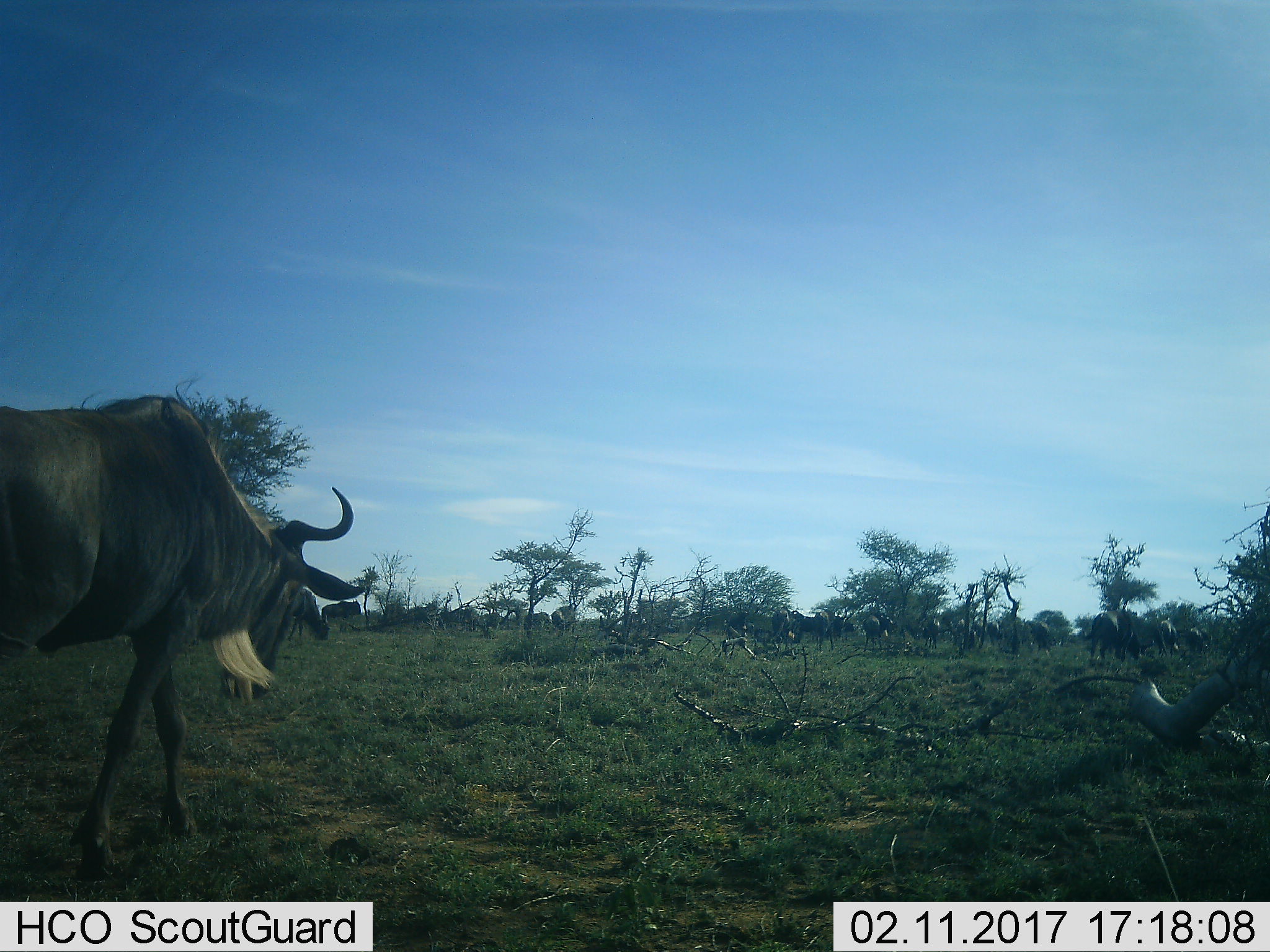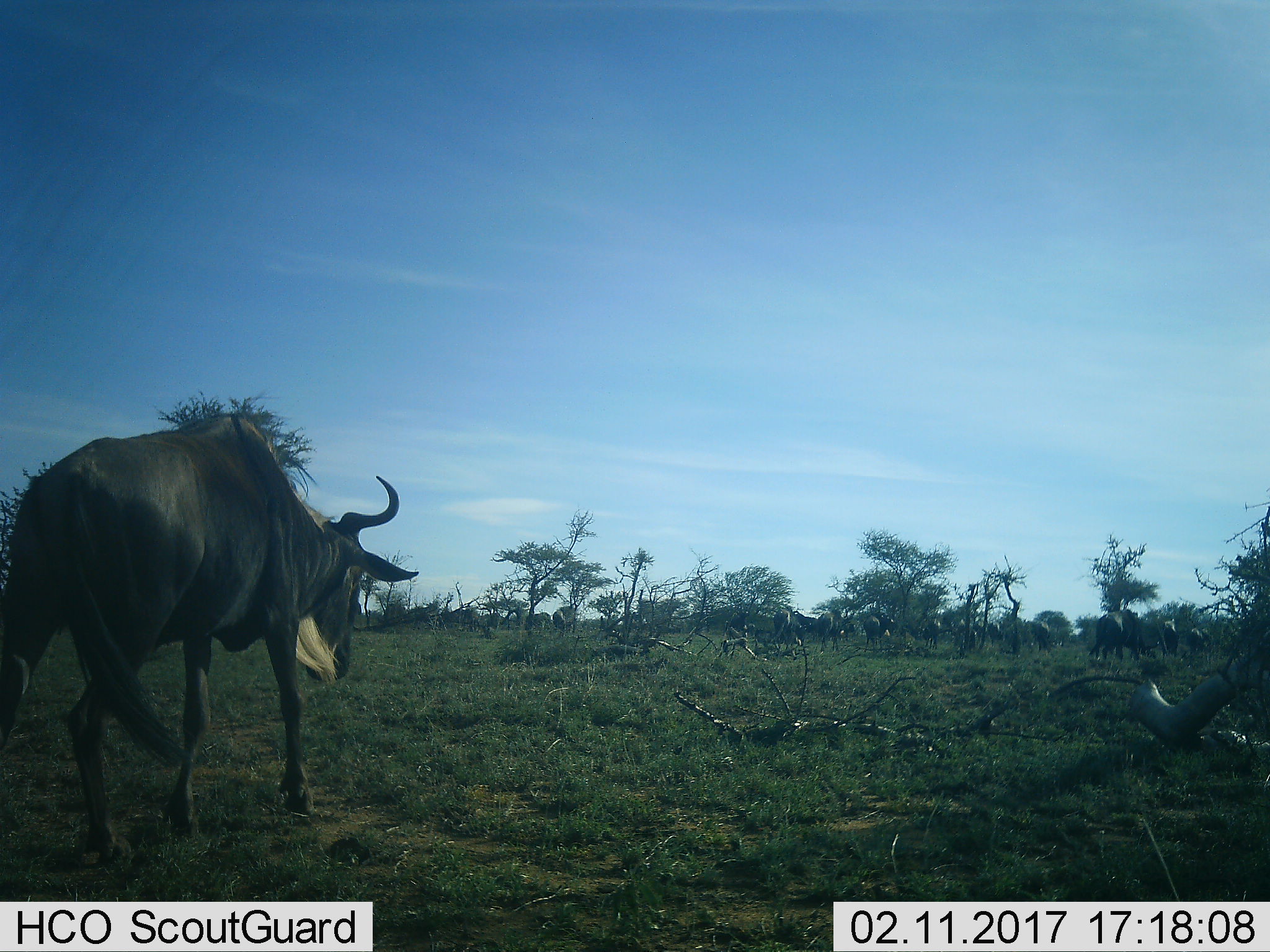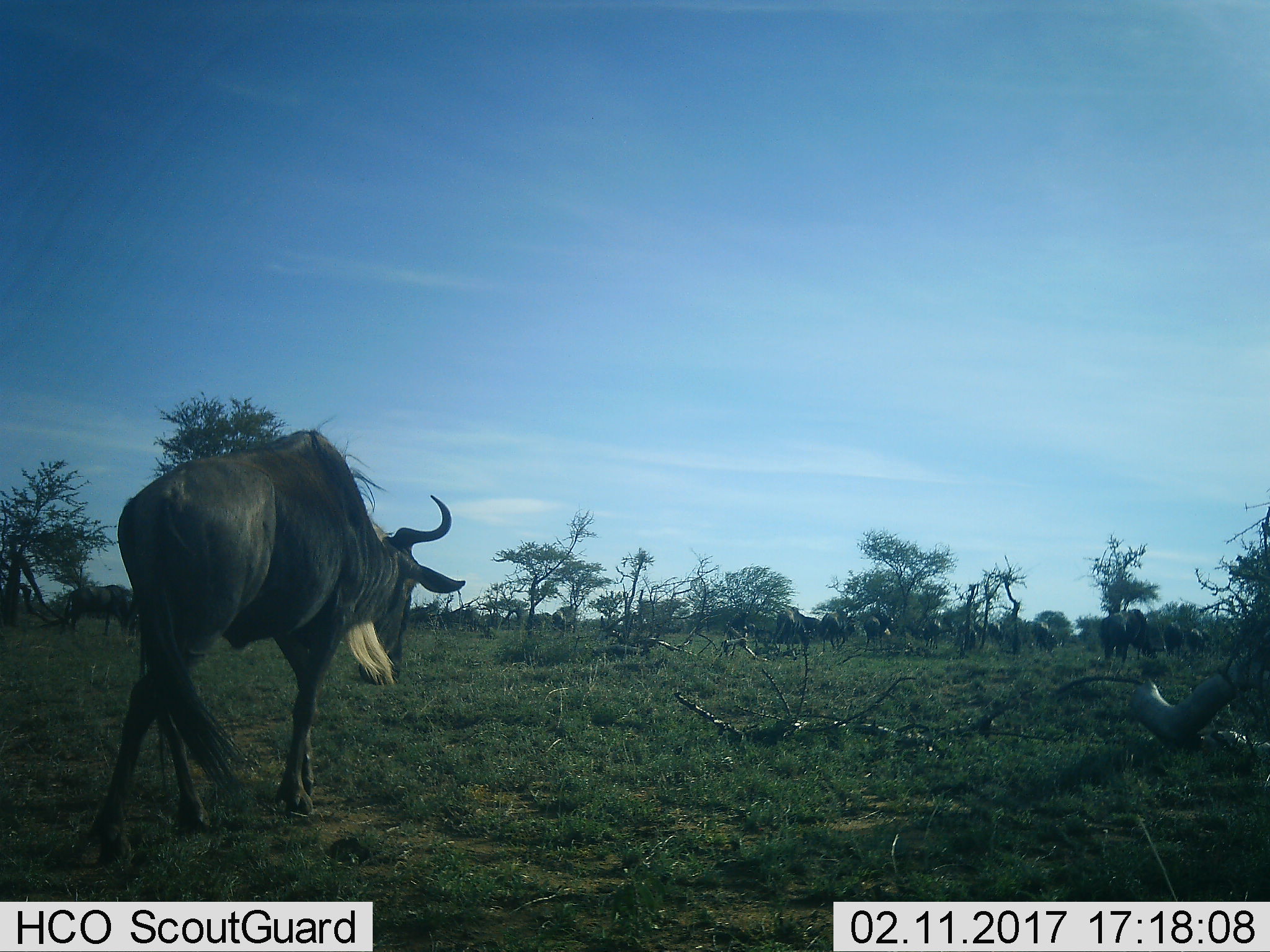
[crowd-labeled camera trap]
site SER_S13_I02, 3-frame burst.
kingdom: Animalia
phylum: Chordata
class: Mammalia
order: Artiodactyla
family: Bovidae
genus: Connochaetes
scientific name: Connochaetes taurinus taurinus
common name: blue wildebeest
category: wildebeestblue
Wildebeestblue (blue wildebeest) (Connochaetes taurinus taurinus), count 11-50. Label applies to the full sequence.